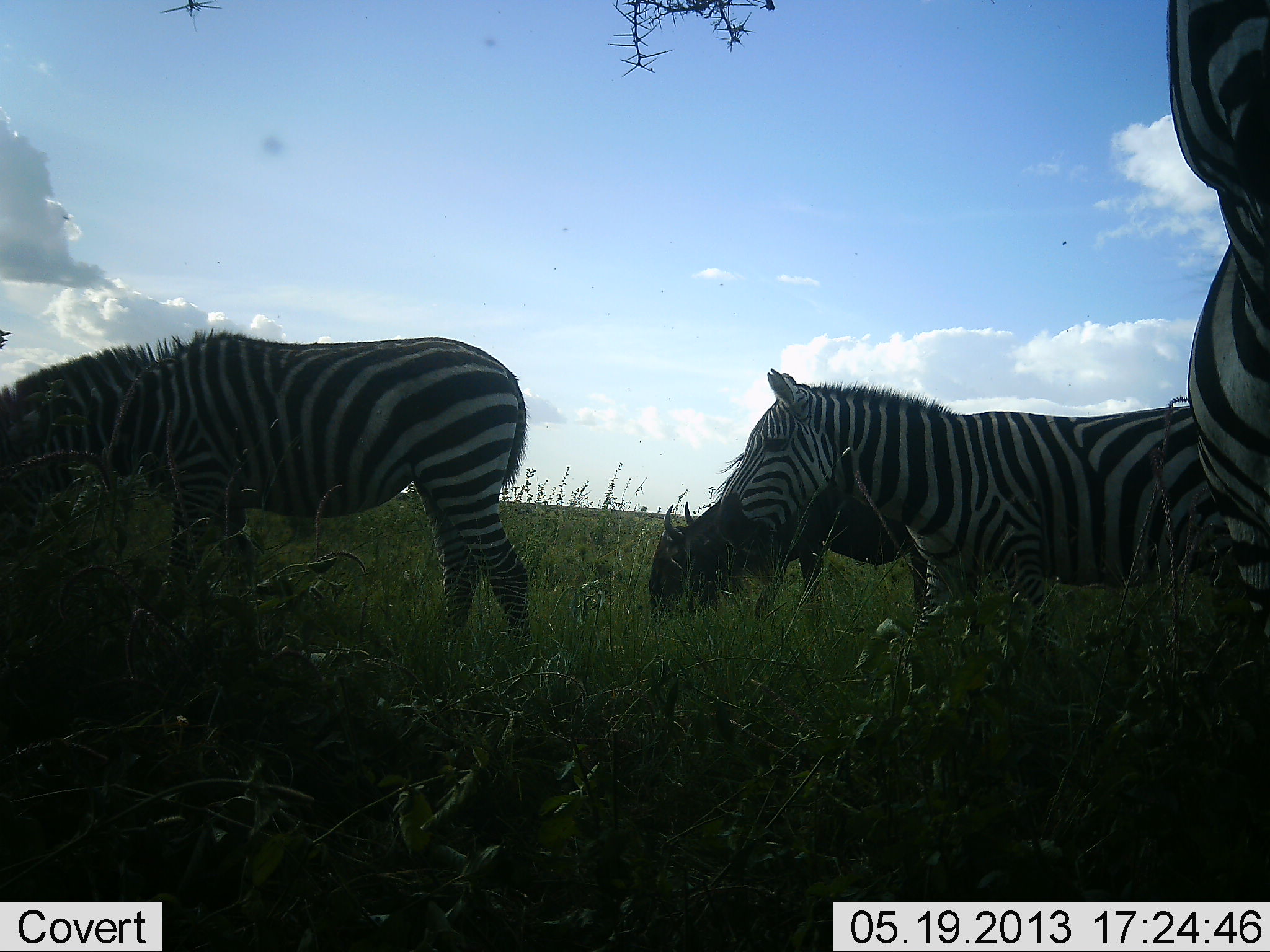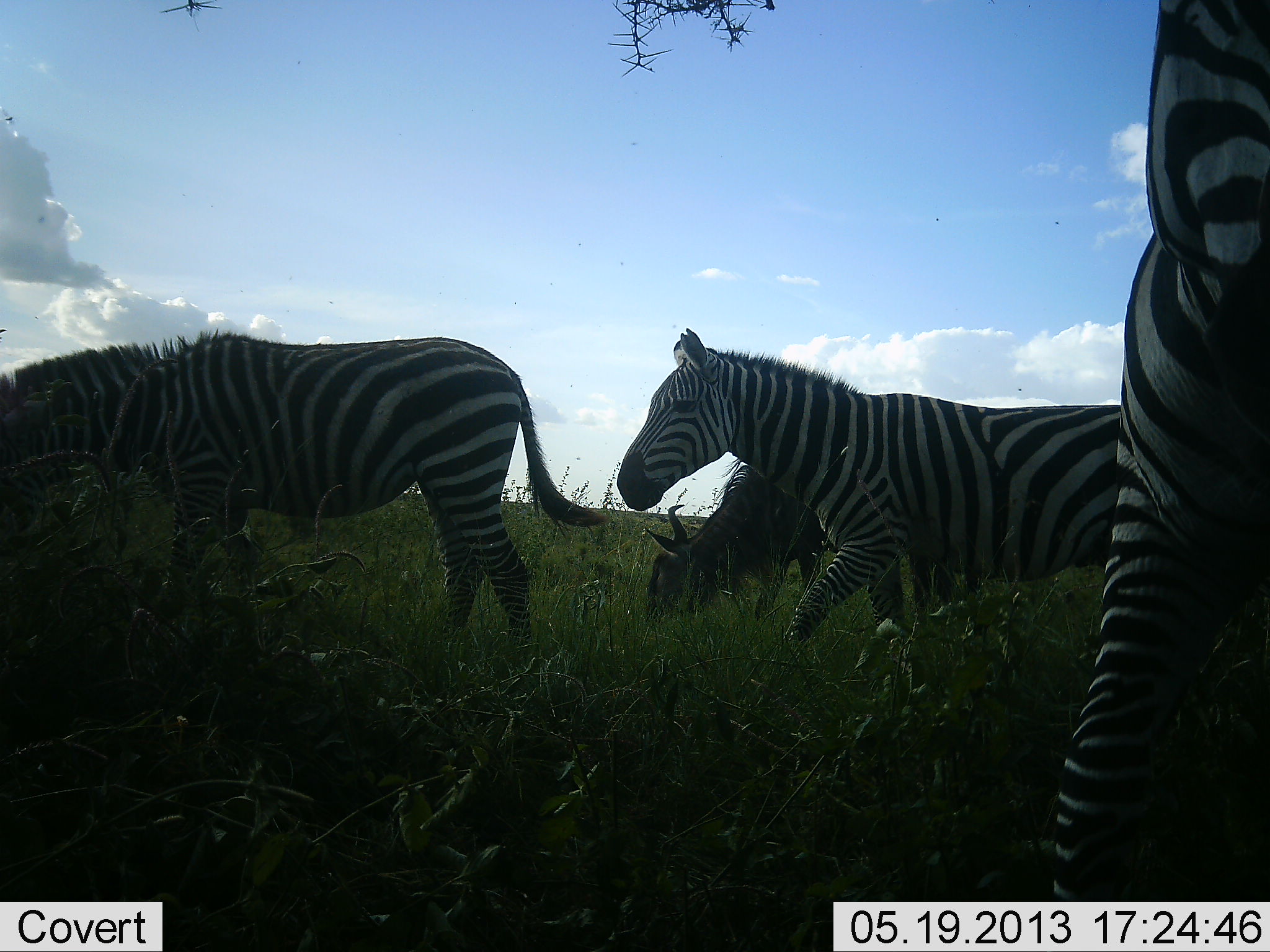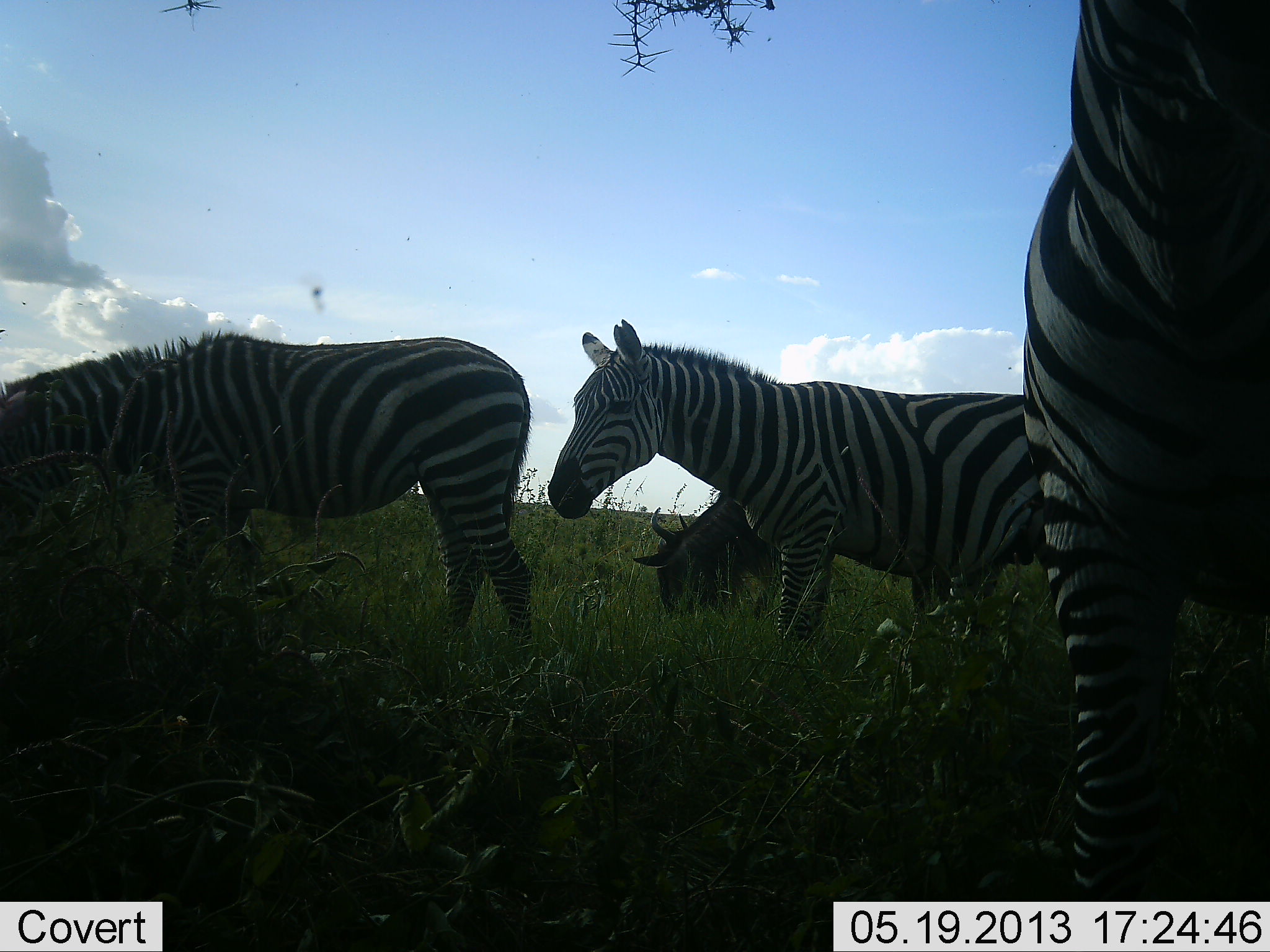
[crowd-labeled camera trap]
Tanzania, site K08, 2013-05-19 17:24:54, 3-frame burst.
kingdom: Animalia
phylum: Chordata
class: Mammalia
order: Artiodactyla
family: Bovidae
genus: Connochaetes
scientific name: Connochaetes taurinus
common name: blue wildebeest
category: wildebeest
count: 1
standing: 10%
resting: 0%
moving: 0%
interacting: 10%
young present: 0%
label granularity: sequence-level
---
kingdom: Animalia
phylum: Chordata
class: Mammalia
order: Perissodactyla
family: Equidae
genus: Equus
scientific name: Equus quagga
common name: plains zebra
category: zebra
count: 4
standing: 36%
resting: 9%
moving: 73%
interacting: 0%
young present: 0%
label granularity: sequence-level